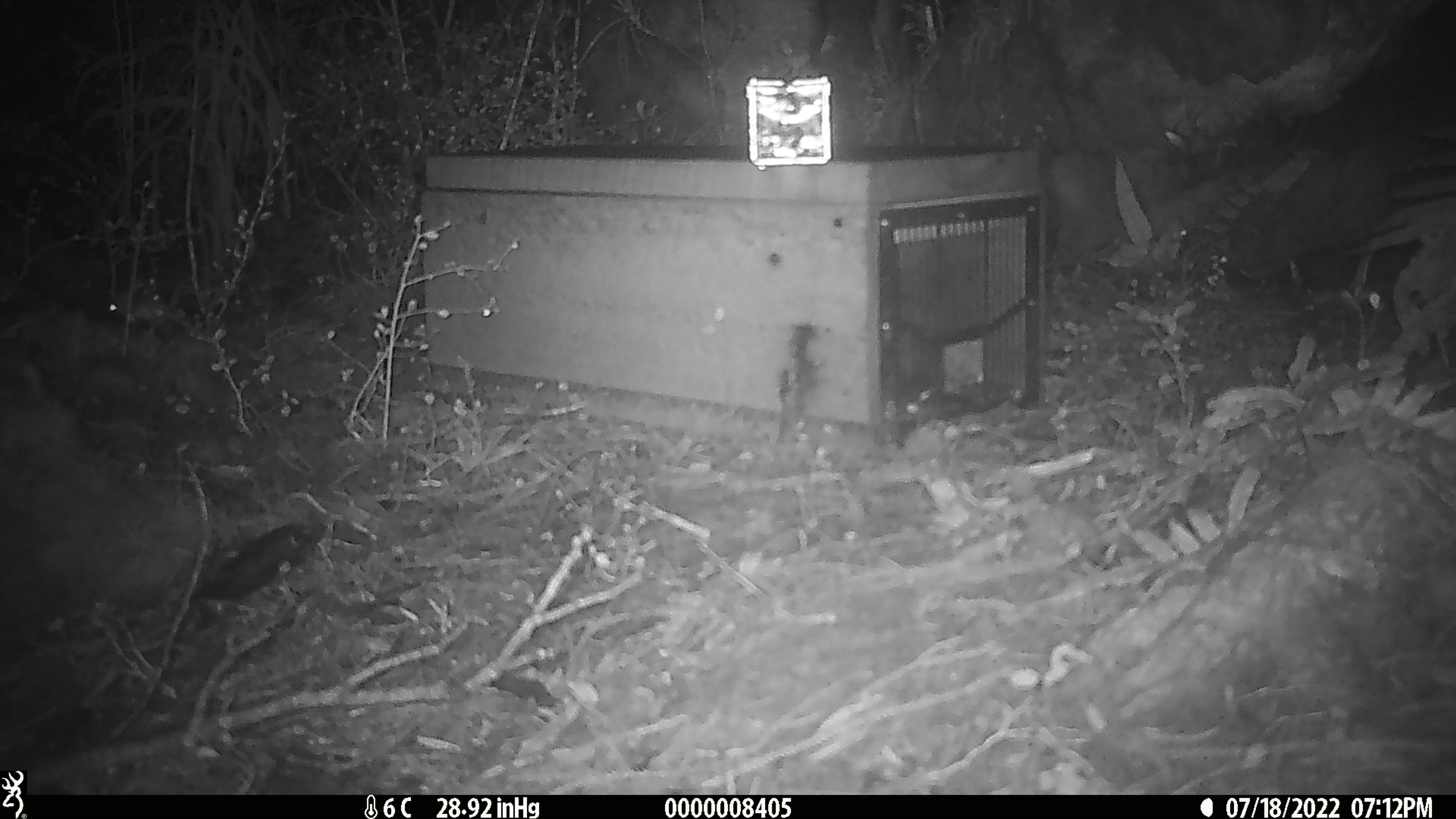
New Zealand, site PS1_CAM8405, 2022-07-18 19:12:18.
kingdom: Animalia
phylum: Chordata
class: Mammalia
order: Rodentia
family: Muridae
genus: Mus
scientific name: Mus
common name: mouse